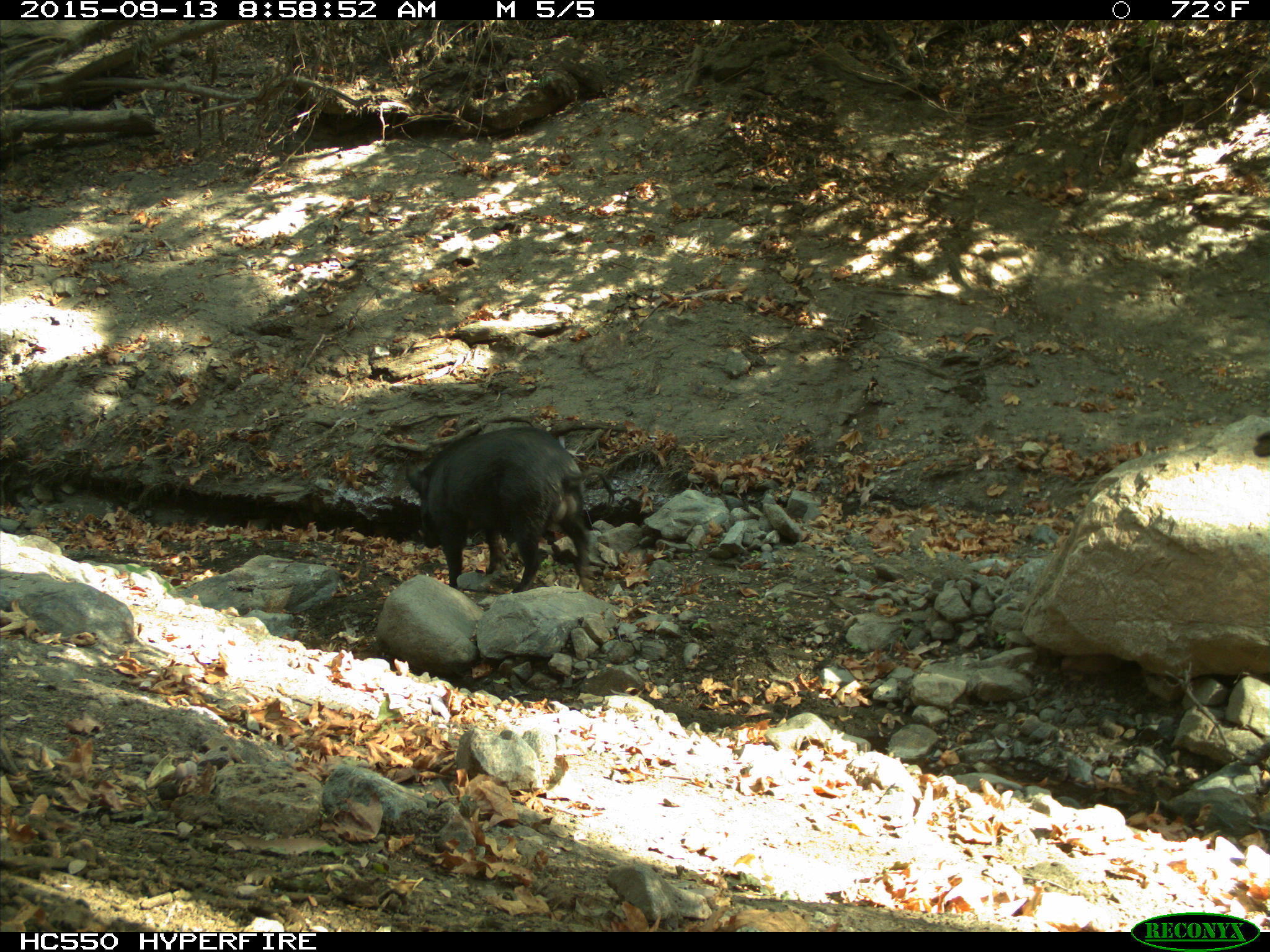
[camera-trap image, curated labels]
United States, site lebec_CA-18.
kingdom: Animalia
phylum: Chordata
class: Mammalia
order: Artiodactyla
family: Suidae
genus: Sus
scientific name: Sus scrofa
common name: wild boar